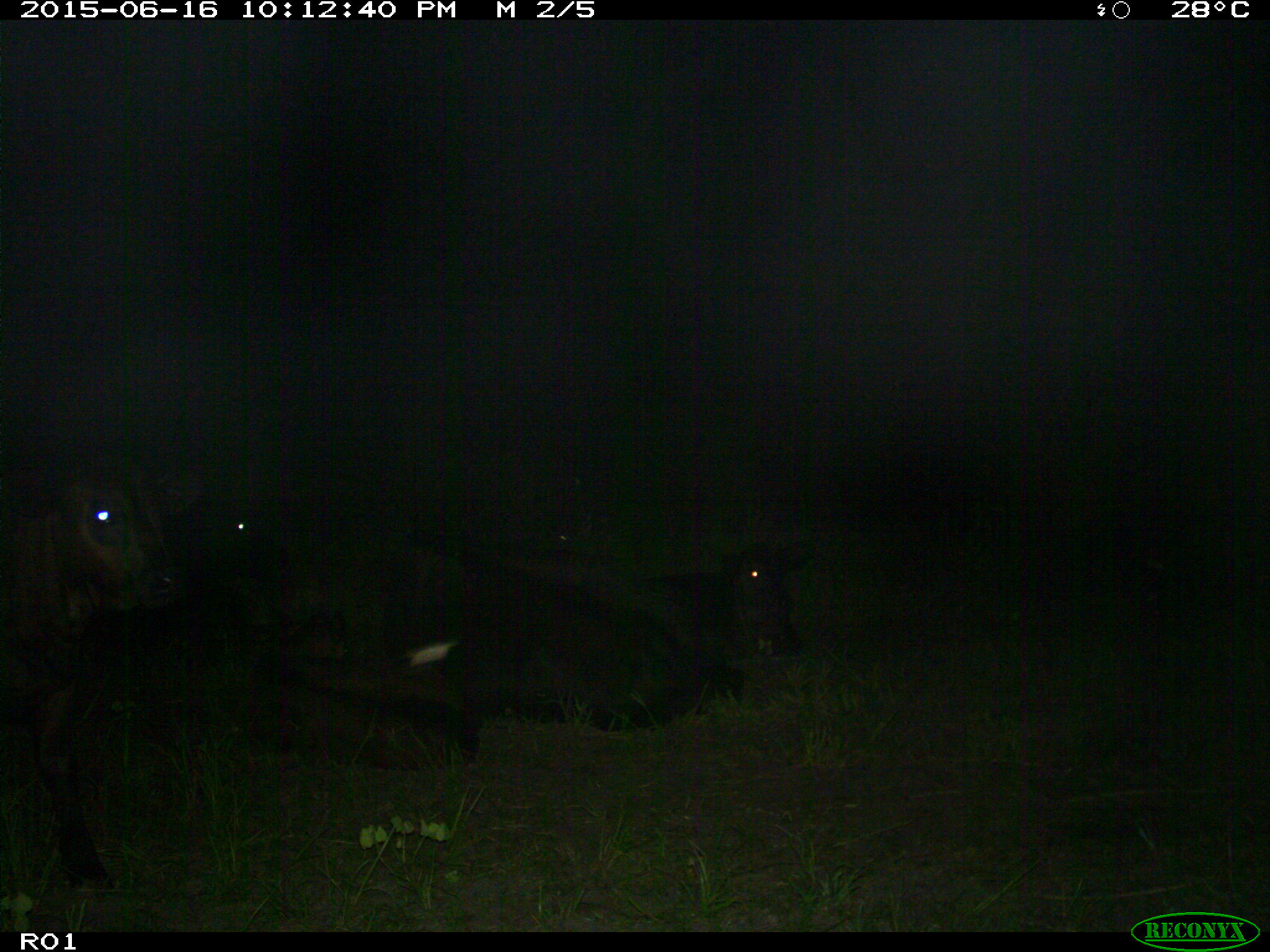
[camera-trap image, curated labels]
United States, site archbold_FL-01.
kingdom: Animalia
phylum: Chordata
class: Mammalia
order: Artiodactyla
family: Bovidae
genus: Bos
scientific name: Bos taurus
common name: domestic cow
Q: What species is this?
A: Bos taurus (domestic cow).